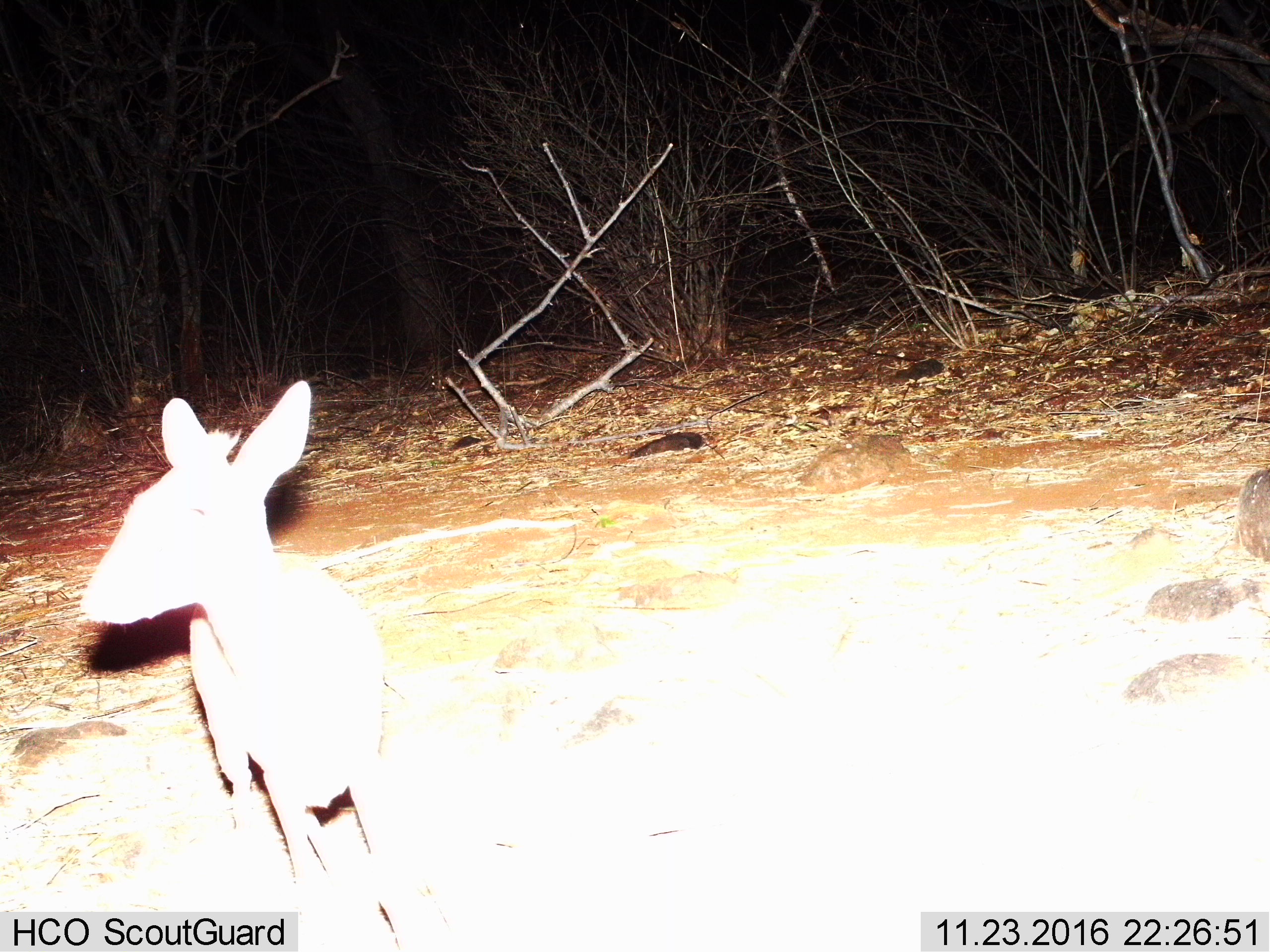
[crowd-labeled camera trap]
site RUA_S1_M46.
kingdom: Animalia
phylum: Chordata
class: Mammalia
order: Artiodactyla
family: Bovidae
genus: Madoqua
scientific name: Madoqua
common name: dik-dik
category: dikdik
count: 1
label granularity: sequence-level